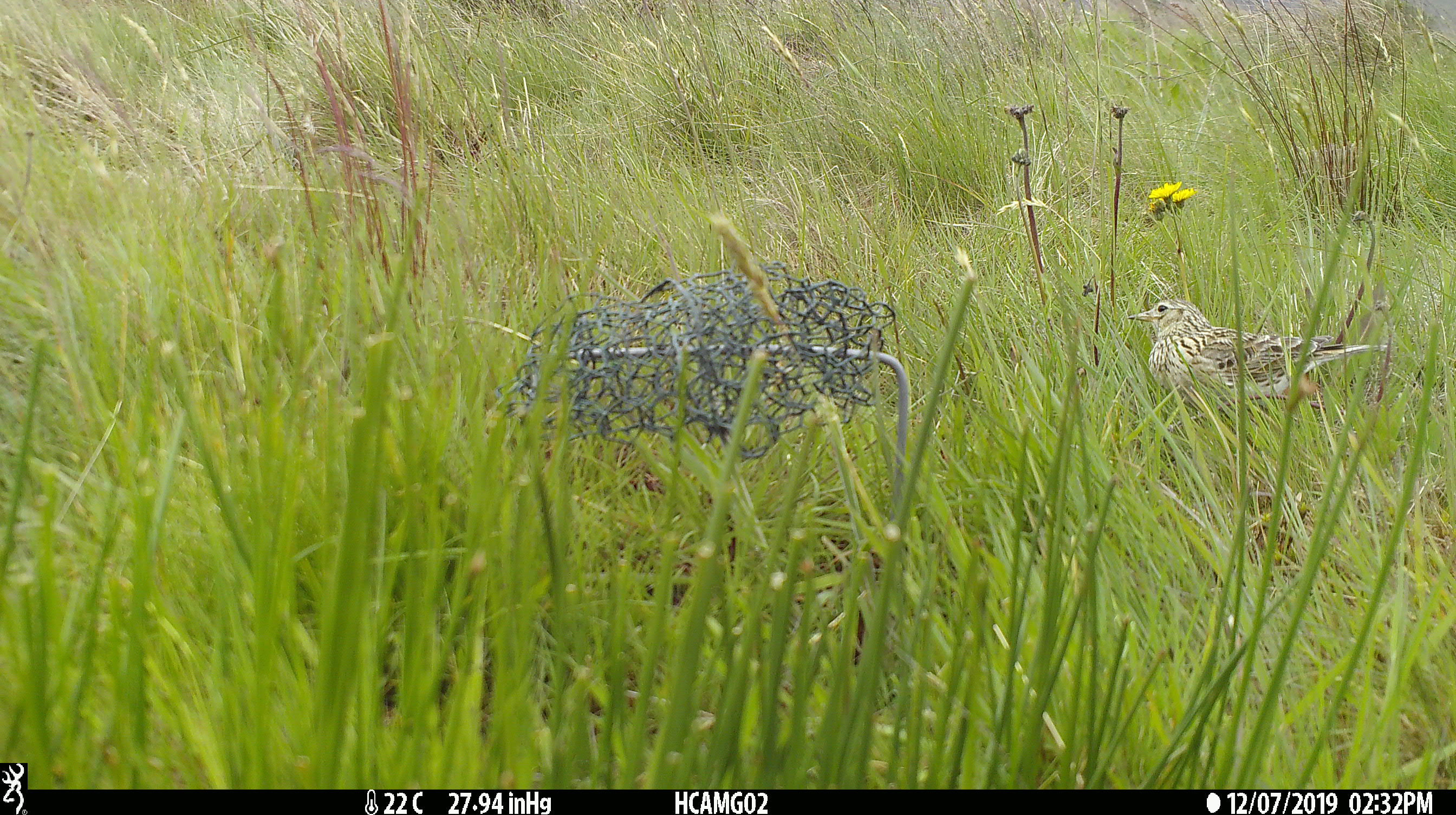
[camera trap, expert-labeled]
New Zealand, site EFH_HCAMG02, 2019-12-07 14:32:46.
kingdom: Animalia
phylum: Chordata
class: Aves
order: Passeriformes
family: Motacillidae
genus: Anthus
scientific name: Anthus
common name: pipit